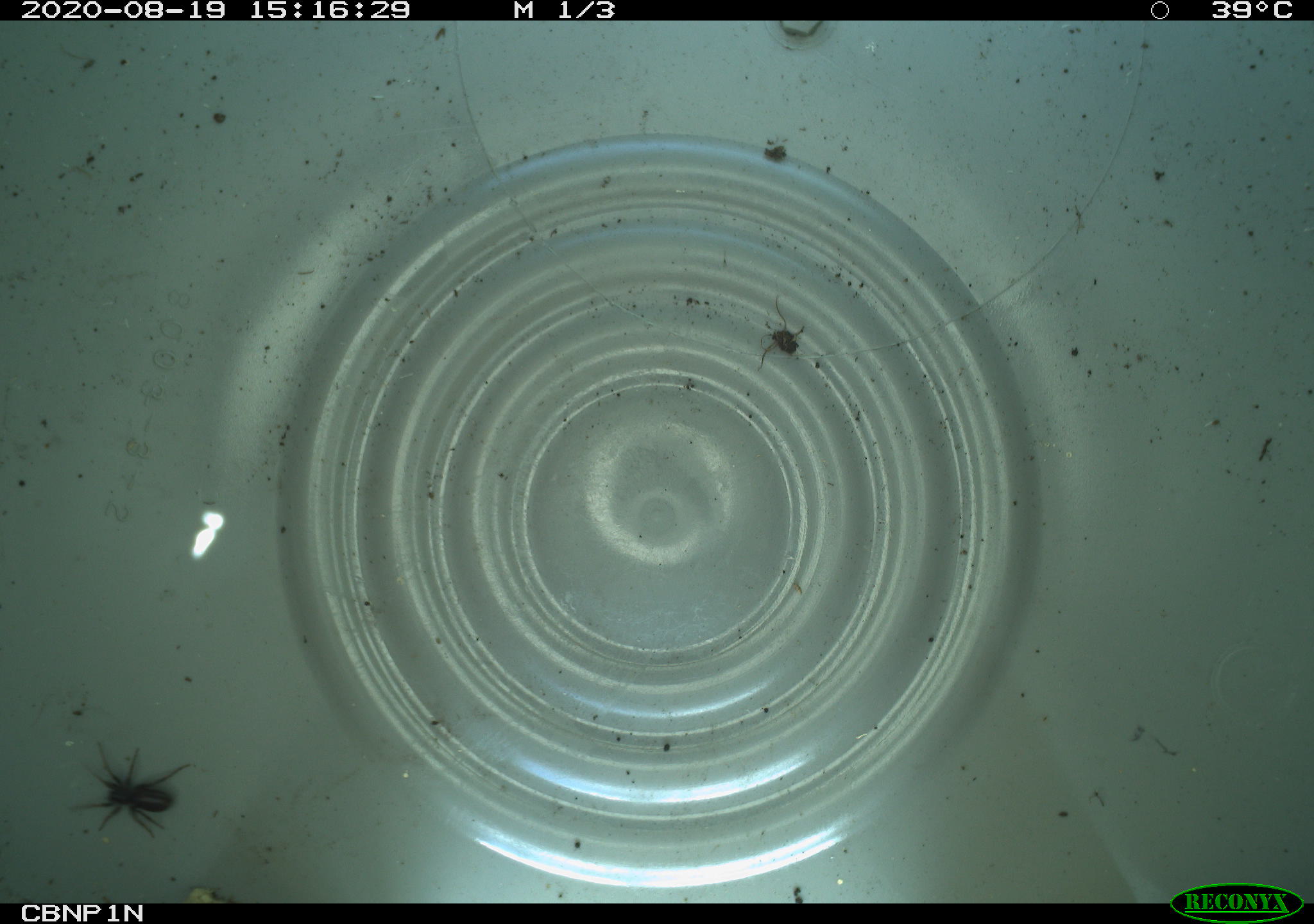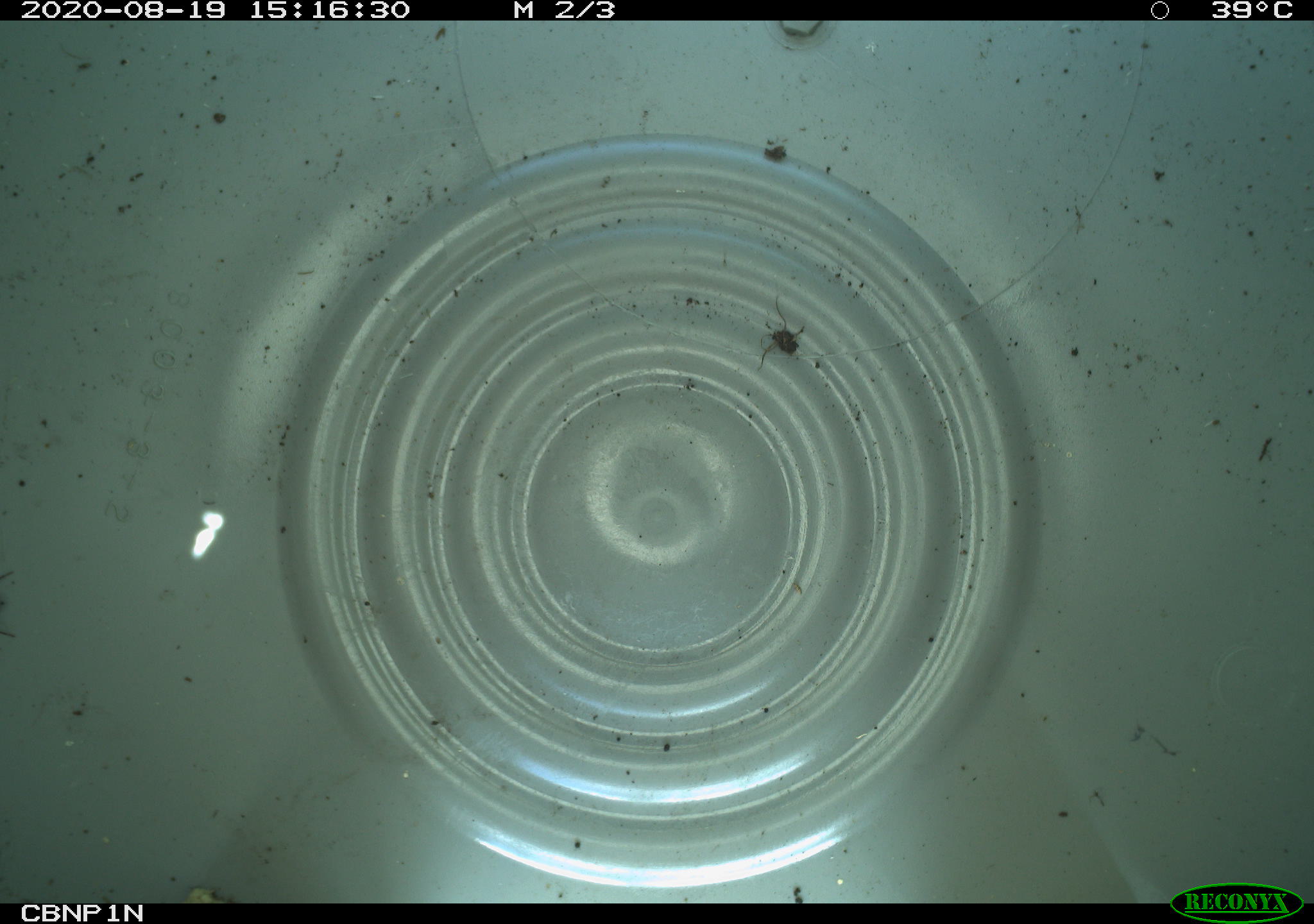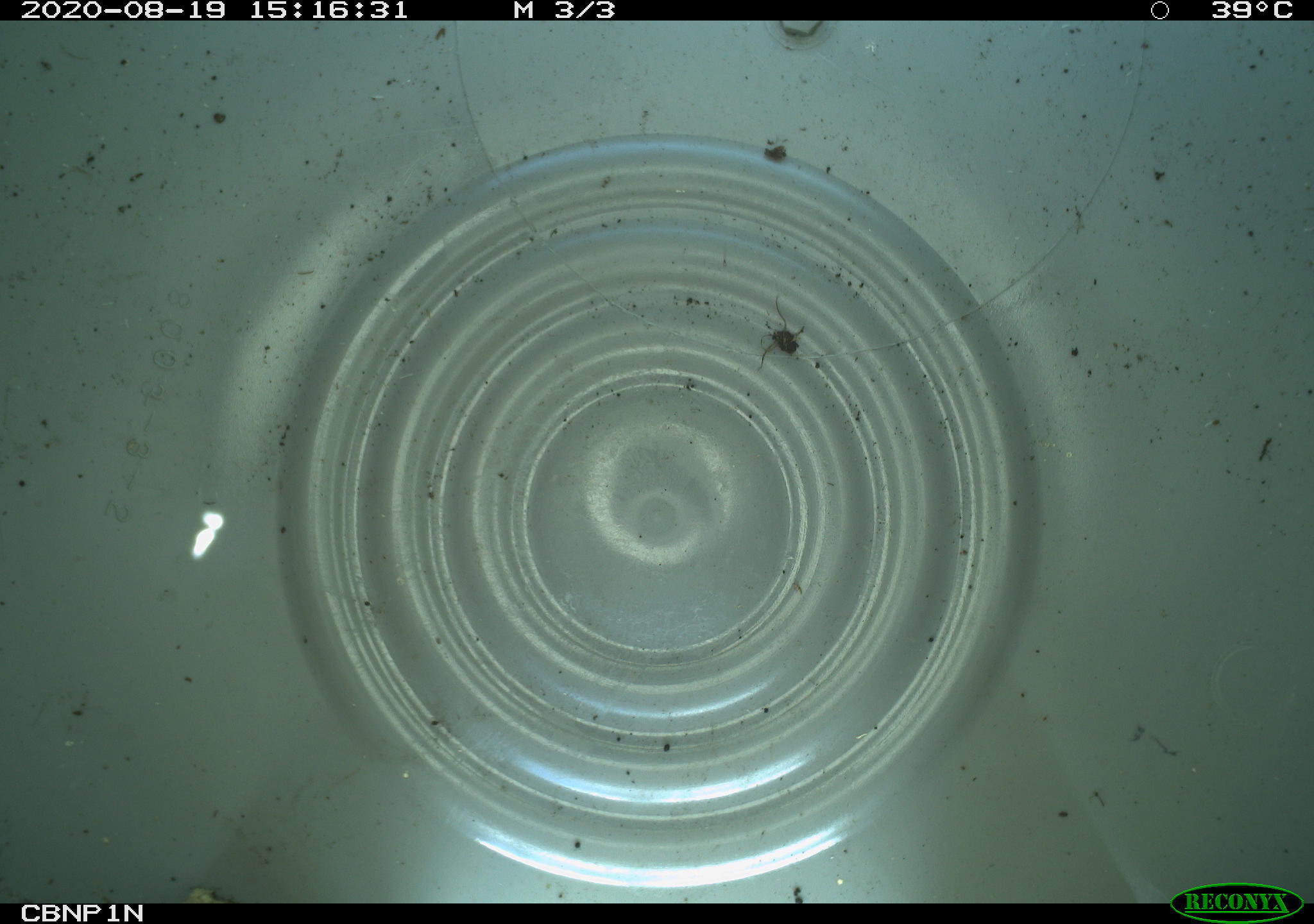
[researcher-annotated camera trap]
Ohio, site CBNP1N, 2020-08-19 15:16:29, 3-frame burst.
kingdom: Animalia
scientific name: Animalia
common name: animal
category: invertebrate